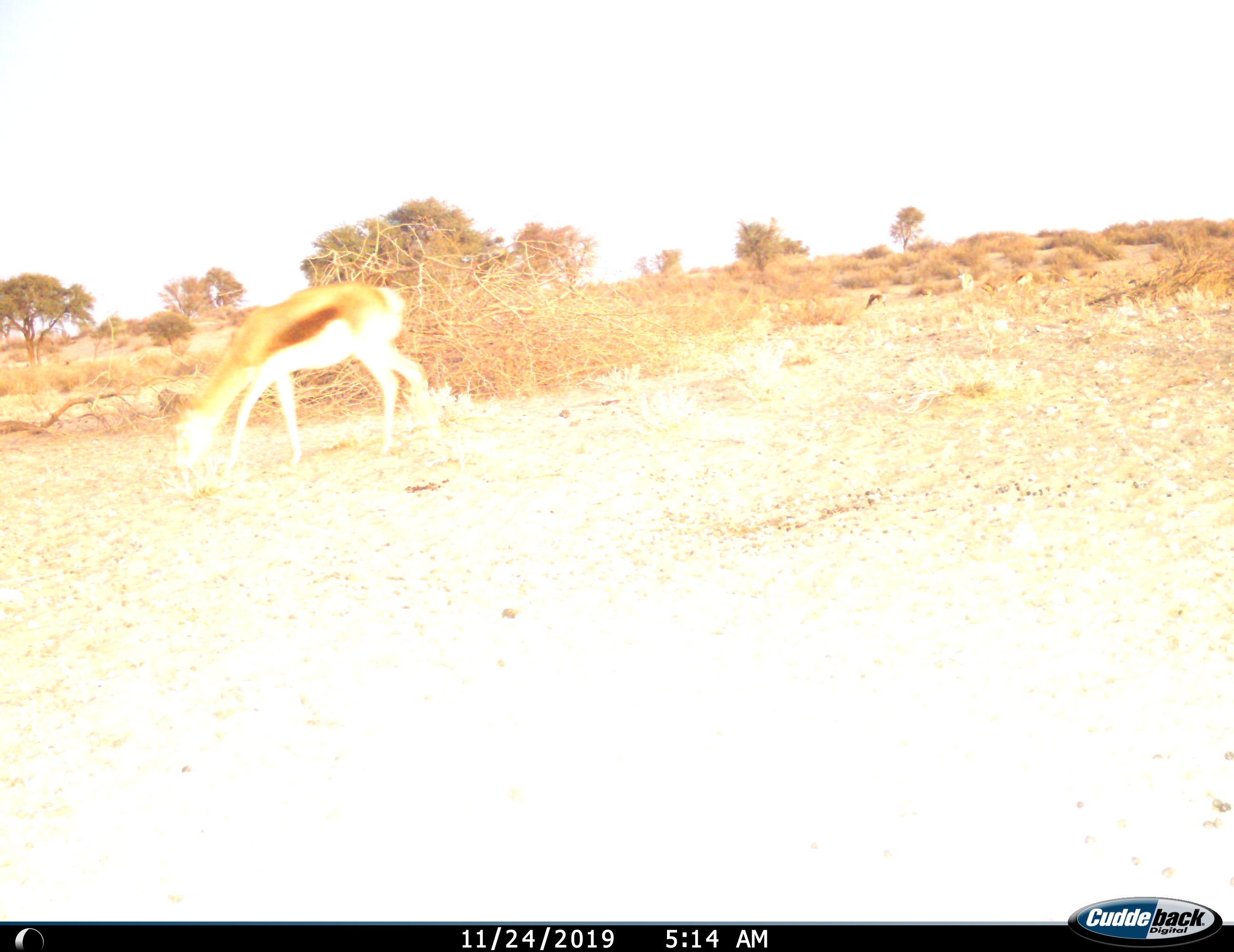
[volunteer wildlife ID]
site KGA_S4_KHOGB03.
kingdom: Animalia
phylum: Chordata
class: Mammalia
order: Artiodactyla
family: Bovidae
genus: Antidorcas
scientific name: Antidorcas marsupialis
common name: springbok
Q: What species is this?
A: Springbok (Antidorcas marsupialis).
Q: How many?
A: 1.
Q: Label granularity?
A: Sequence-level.